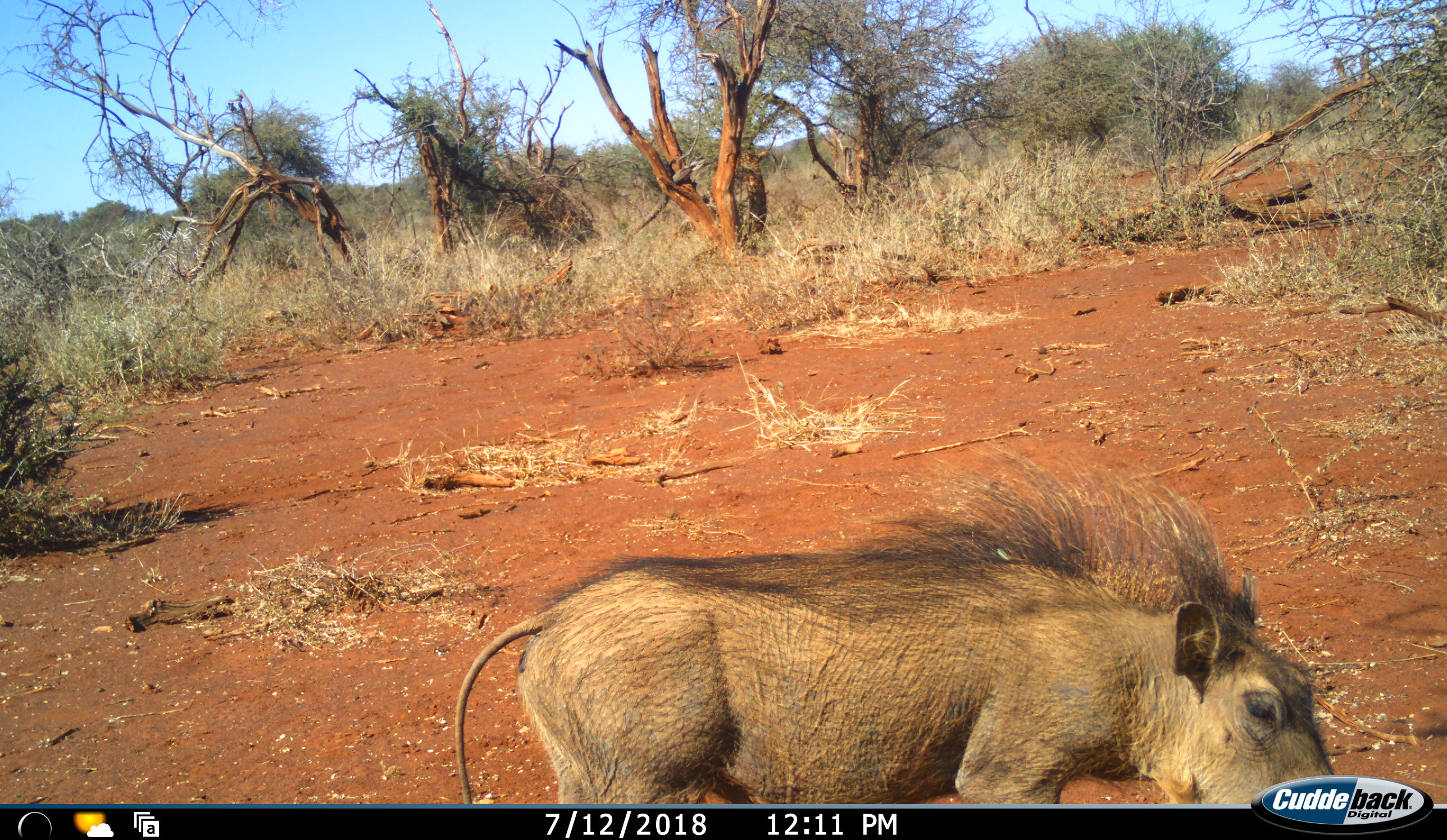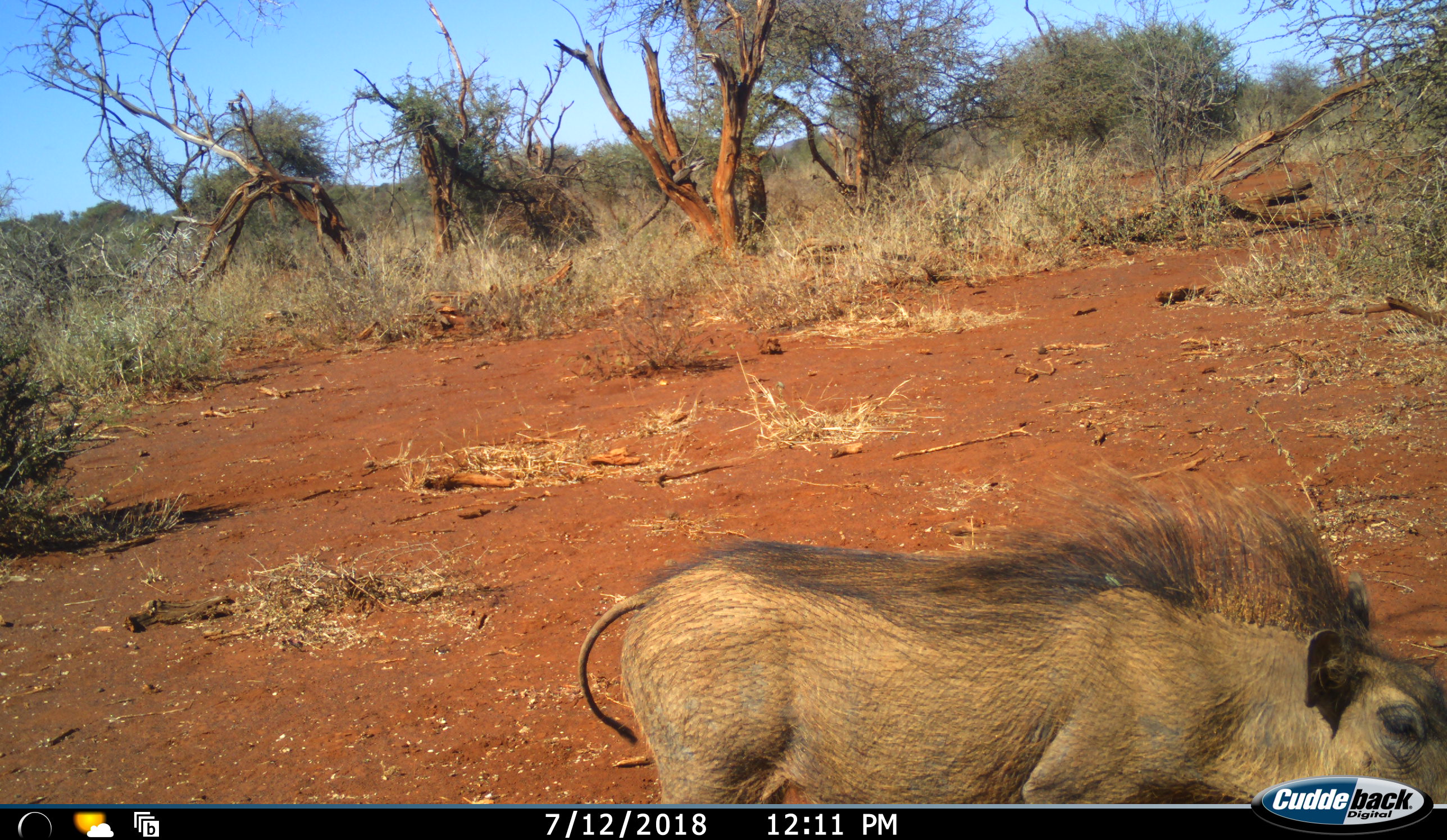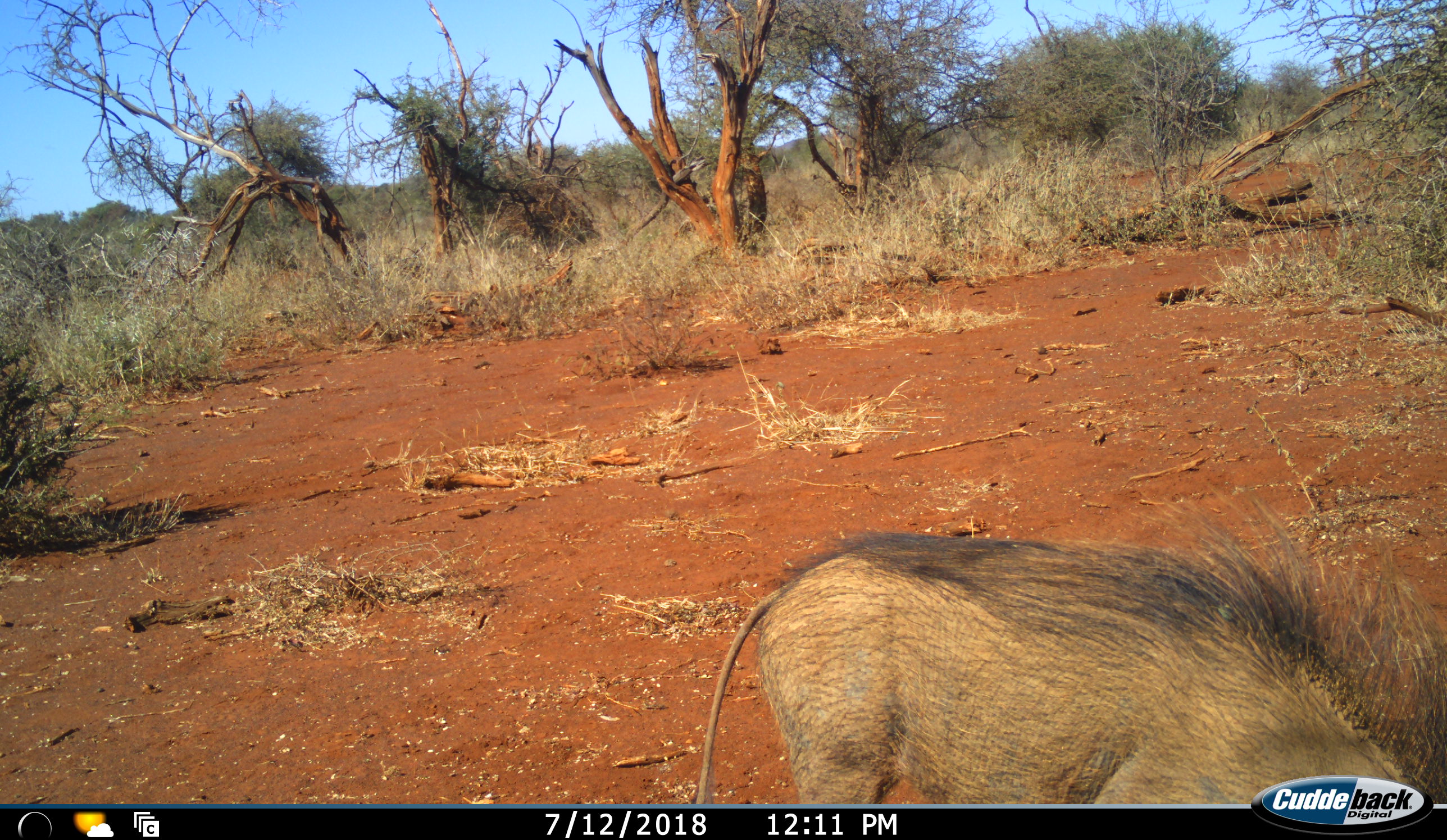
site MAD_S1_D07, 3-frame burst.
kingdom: Animalia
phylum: Chordata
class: Mammalia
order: Artiodactyla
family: Suidae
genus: Phacochoerus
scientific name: Phacochoerus africanus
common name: warthog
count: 1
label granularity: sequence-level